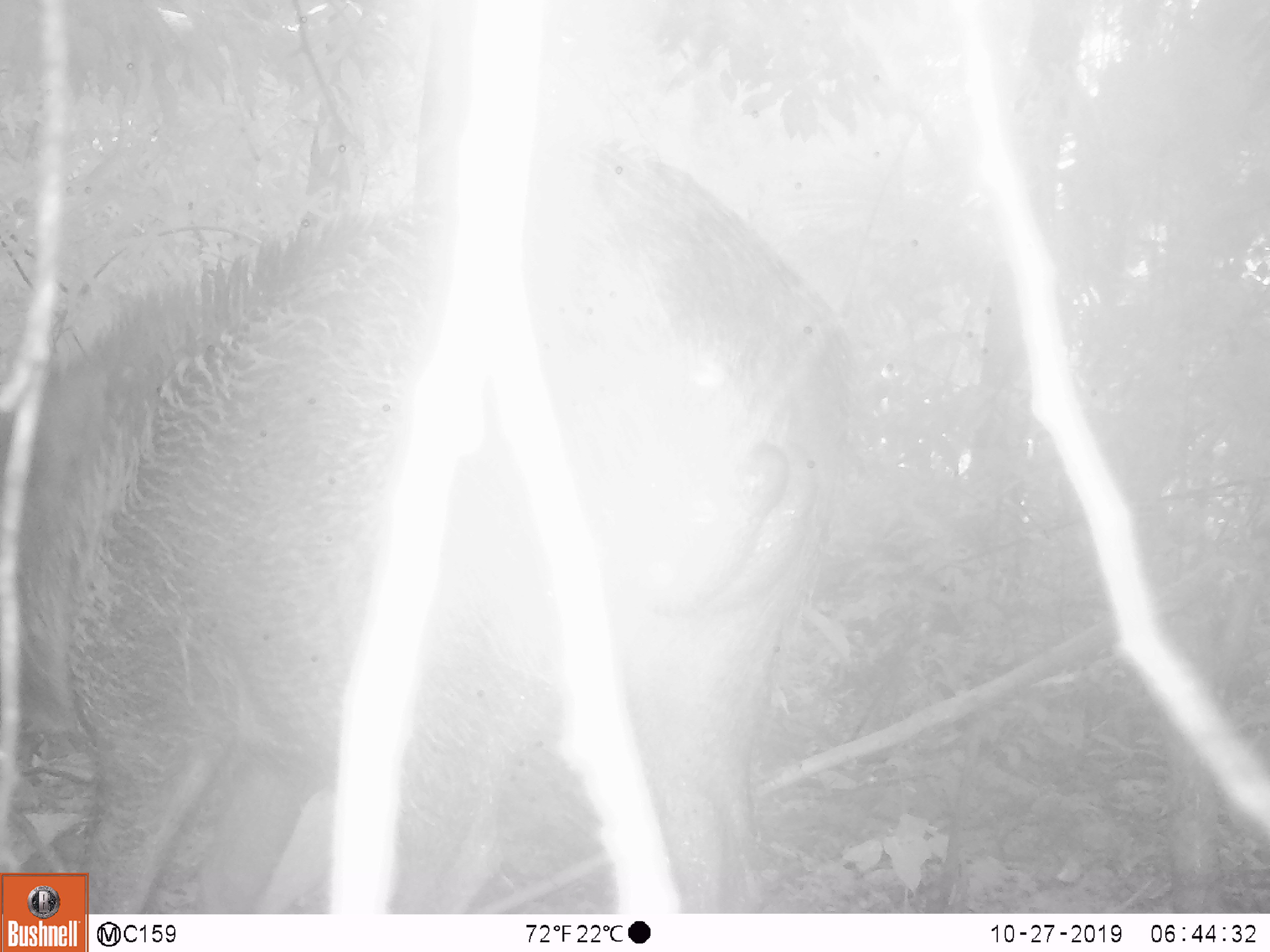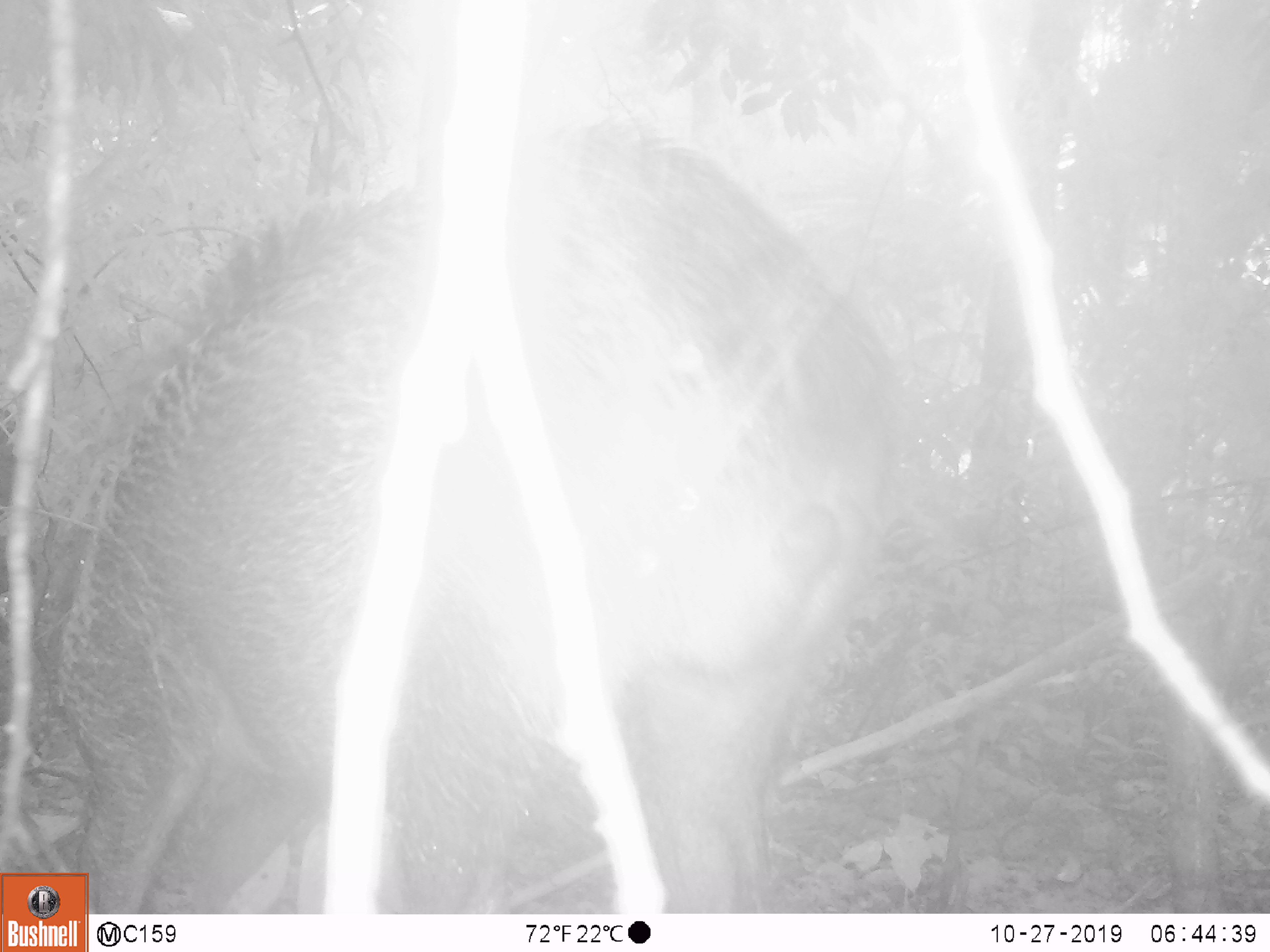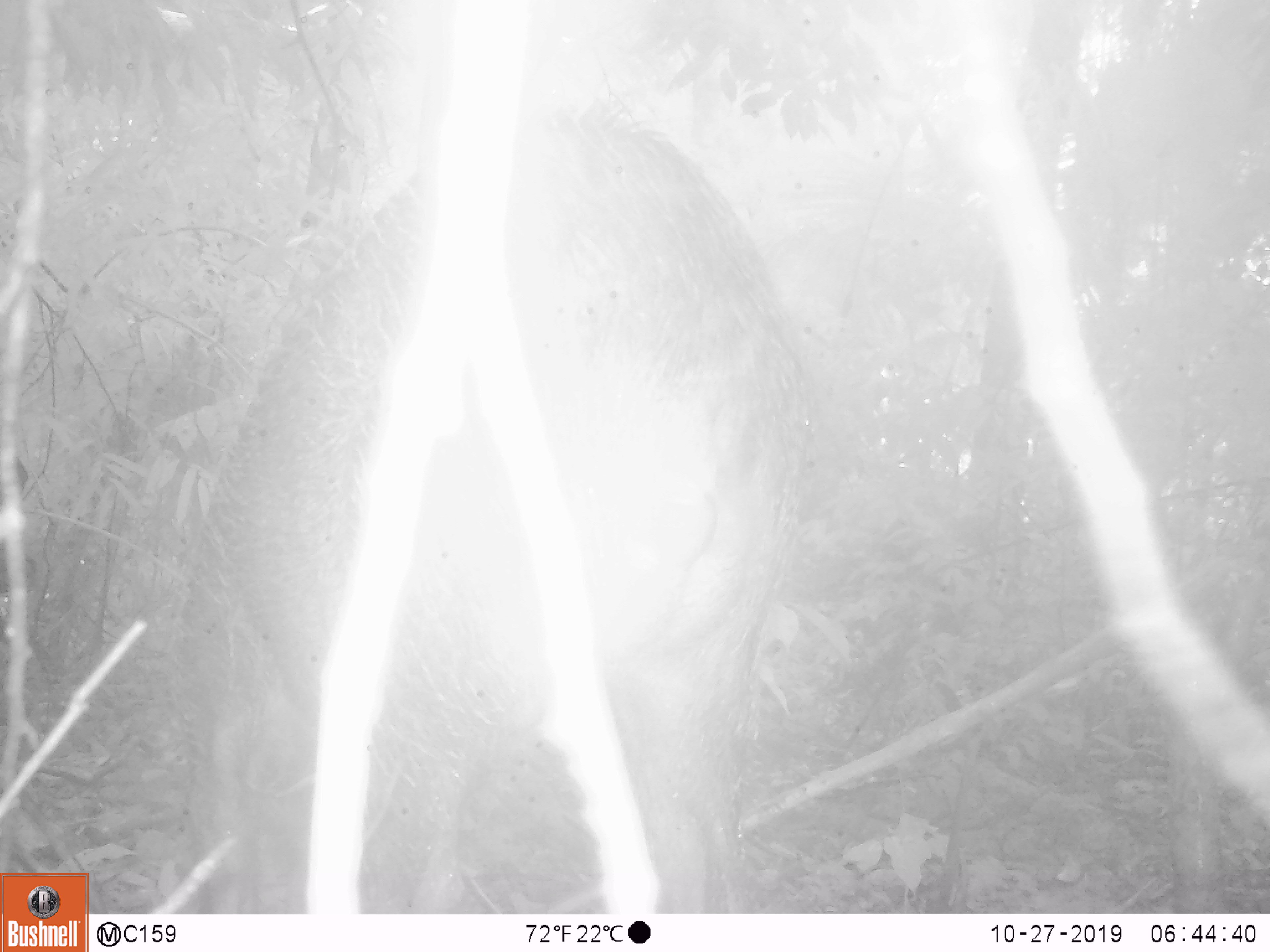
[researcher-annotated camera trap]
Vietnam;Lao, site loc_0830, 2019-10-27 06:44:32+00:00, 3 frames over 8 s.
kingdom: Animalia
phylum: Chordata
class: Mammalia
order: Artiodactyla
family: Suidae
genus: Sus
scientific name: Sus scrofa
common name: eurasian wild pig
Eurasian wild pig (Sus scrofa). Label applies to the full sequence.